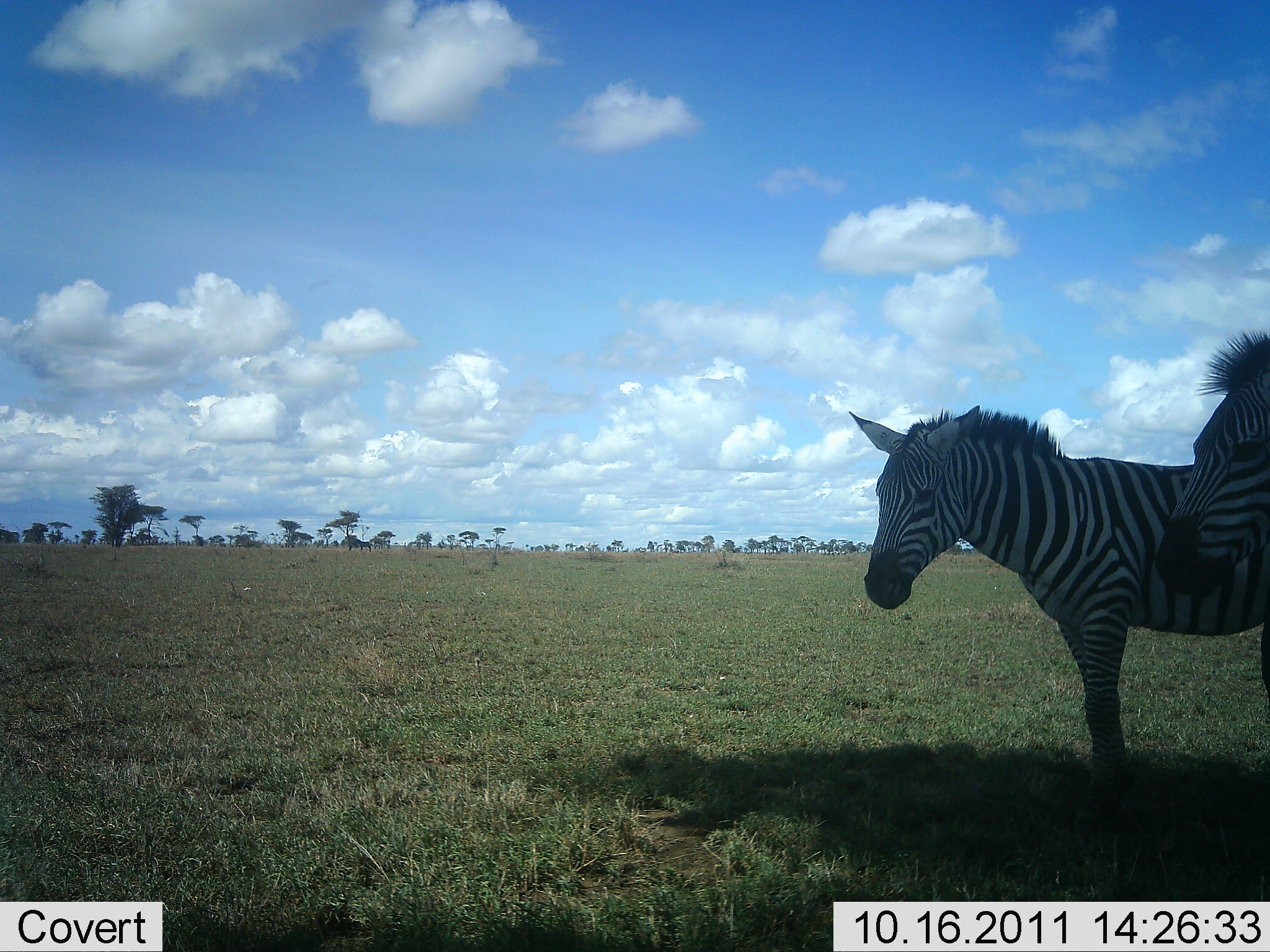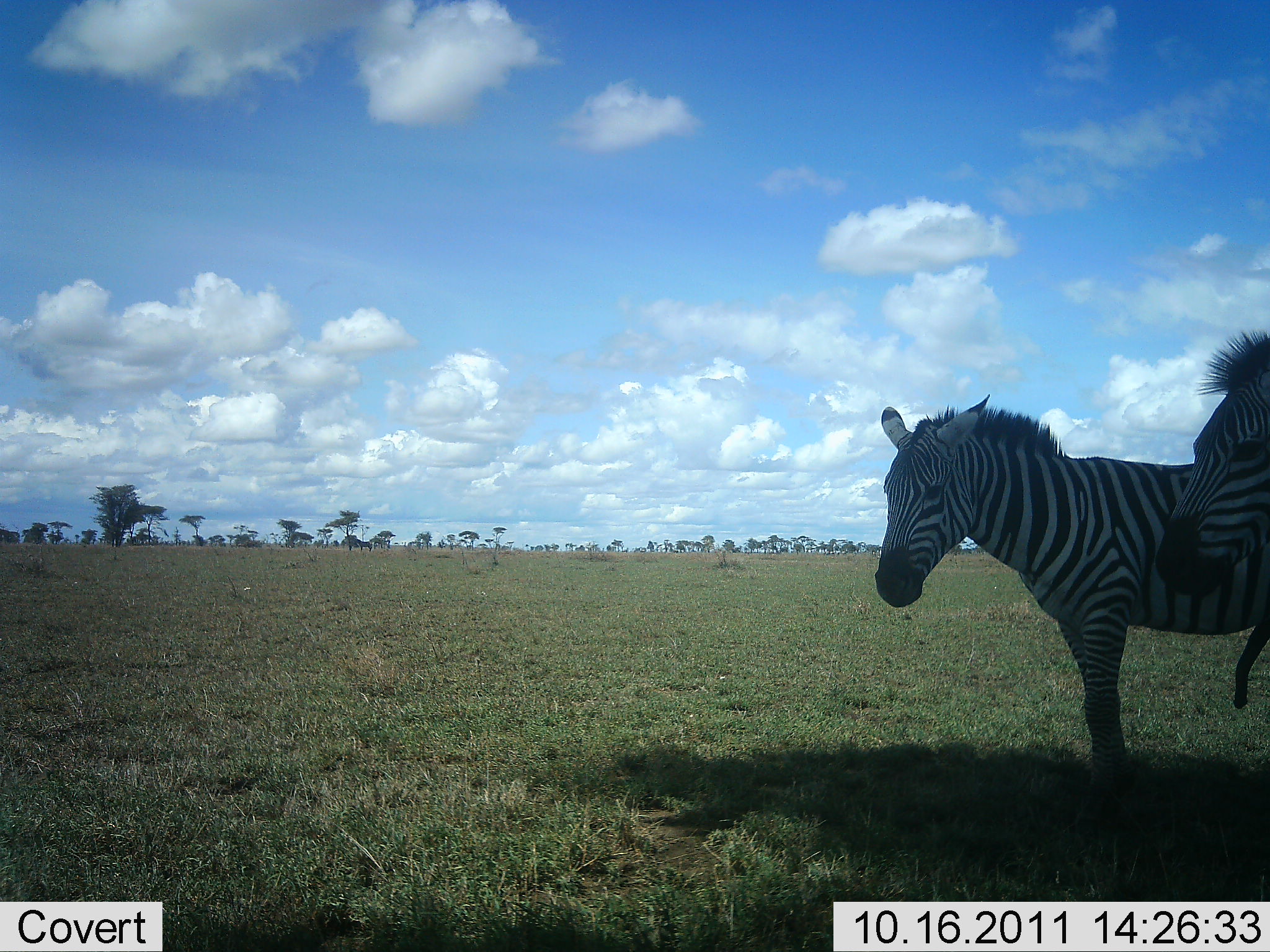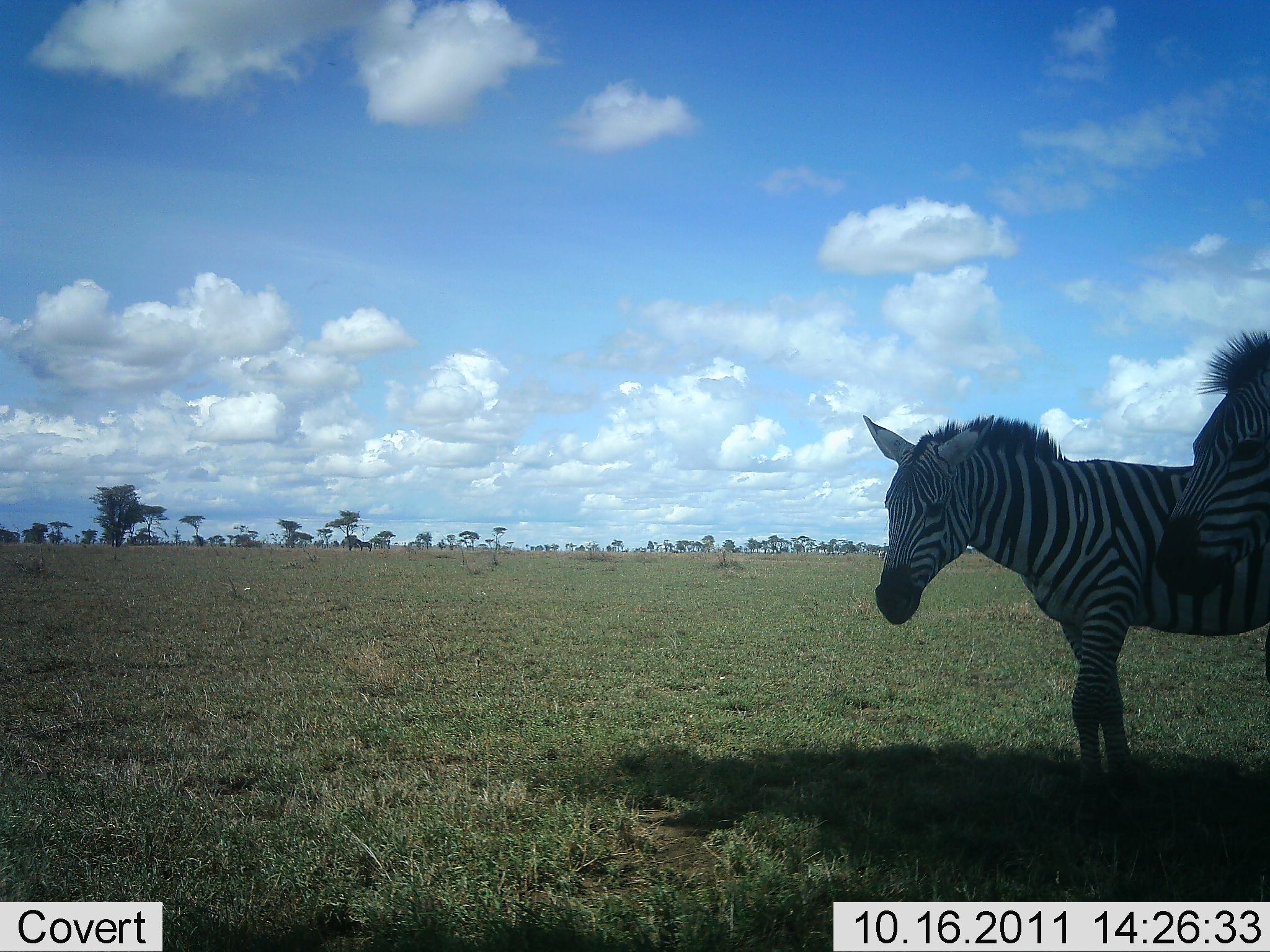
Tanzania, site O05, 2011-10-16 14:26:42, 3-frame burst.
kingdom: Animalia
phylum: Chordata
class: Mammalia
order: Perissodactyla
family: Equidae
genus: Equus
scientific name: Equus quagga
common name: plains zebra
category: zebra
Zebra (plains zebra) (Equus quagga), count 2. Behavior (volunteer vote fractions): standing 100%, resting 8%, moving 0%, interacting 0%. Young present (vote fraction): 0%. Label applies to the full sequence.